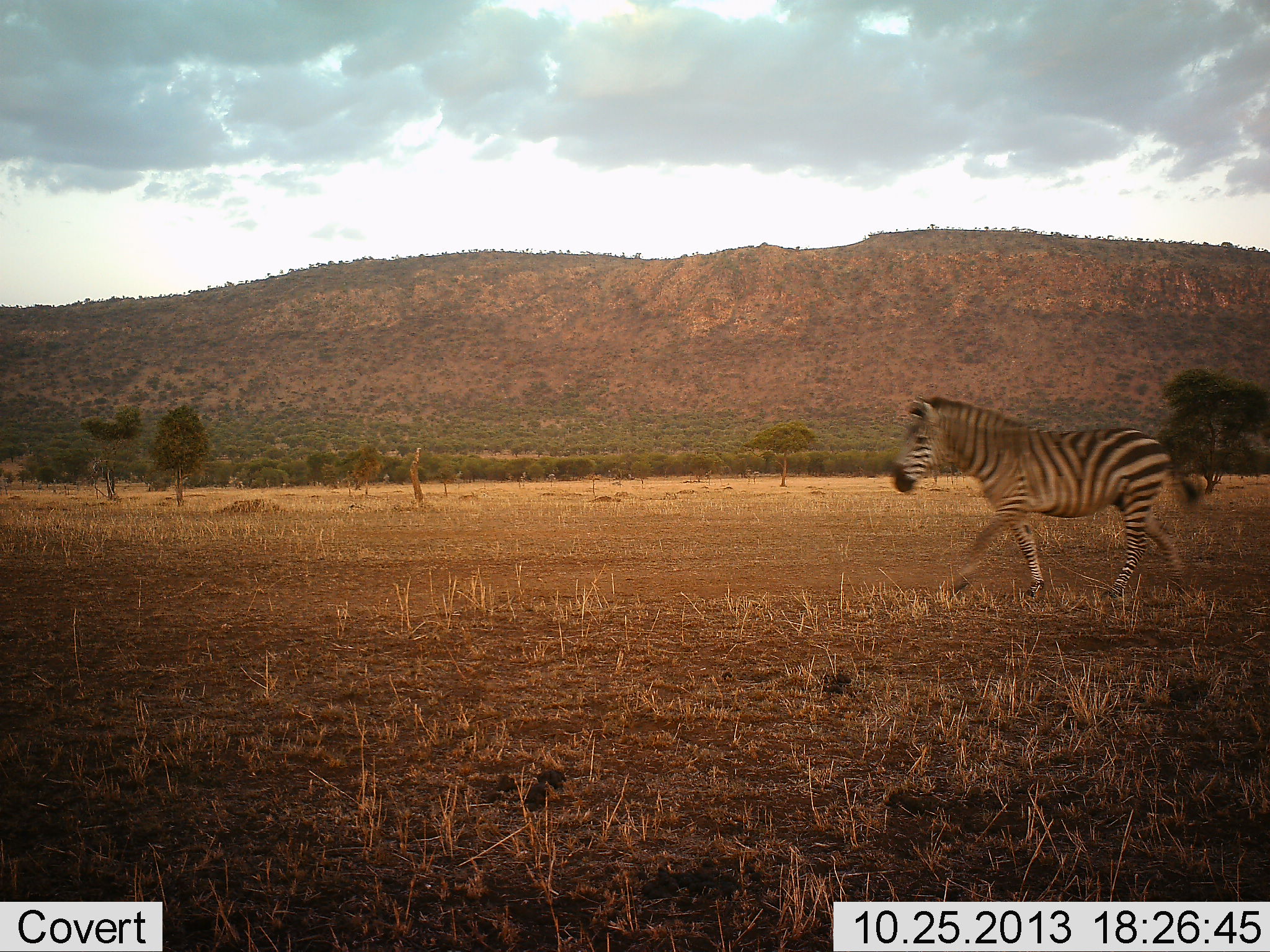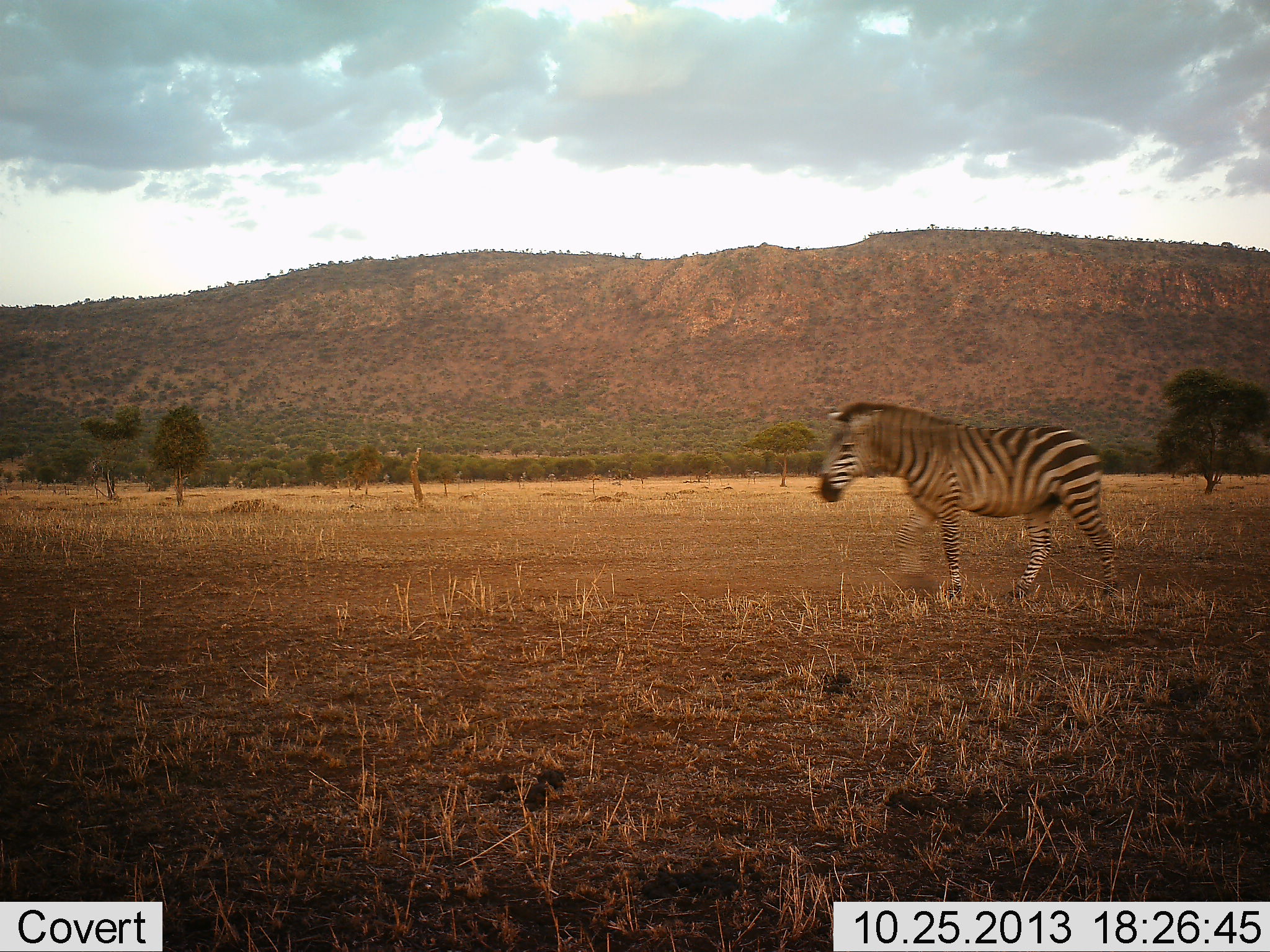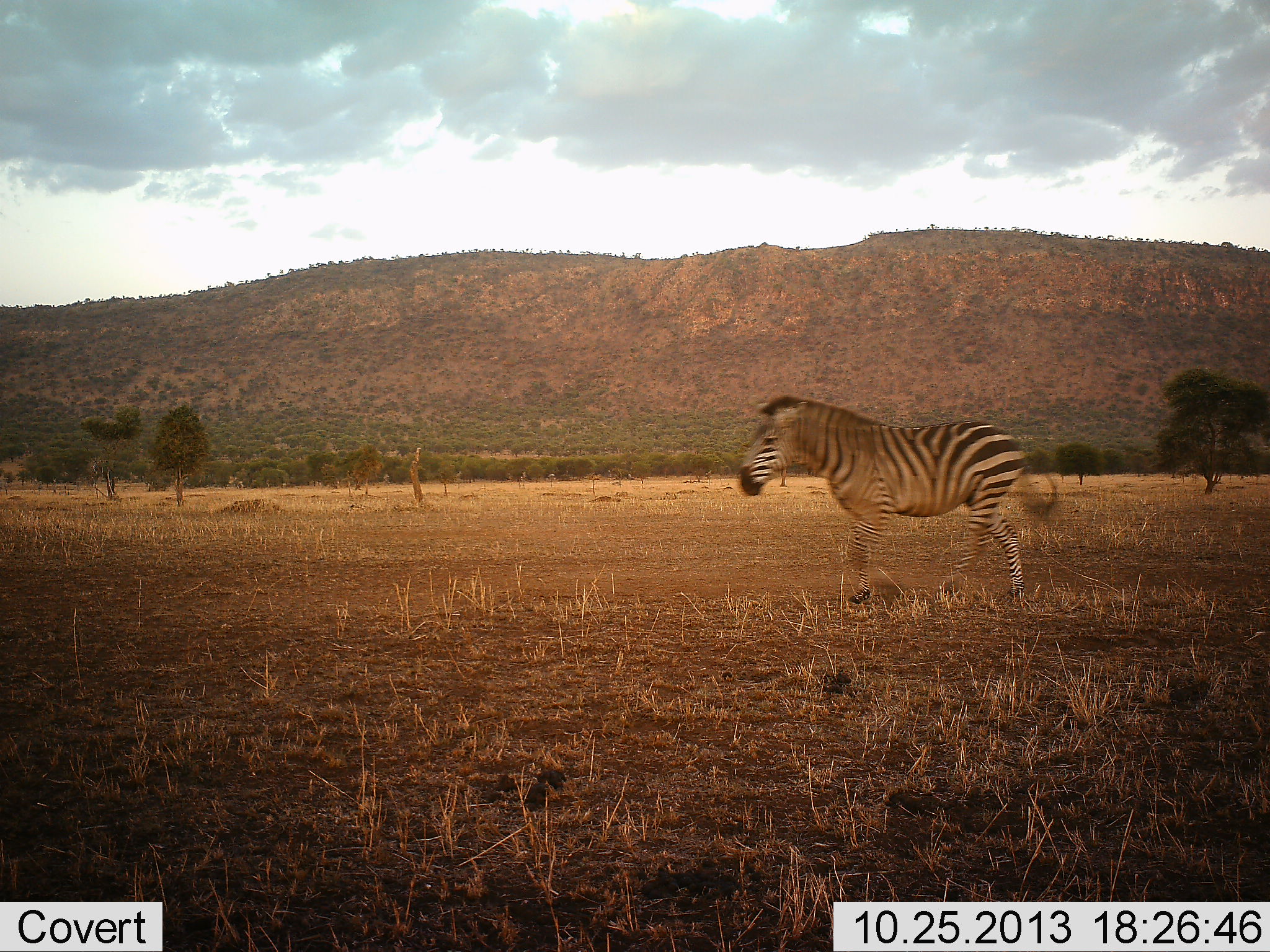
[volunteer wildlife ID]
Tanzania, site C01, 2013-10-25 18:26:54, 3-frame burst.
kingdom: Animalia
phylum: Chordata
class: Mammalia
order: Perissodactyla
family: Equidae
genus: Equus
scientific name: Equus quagga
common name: plains zebra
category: zebra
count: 1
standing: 0%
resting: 0%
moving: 100%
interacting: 0%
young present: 0%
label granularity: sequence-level